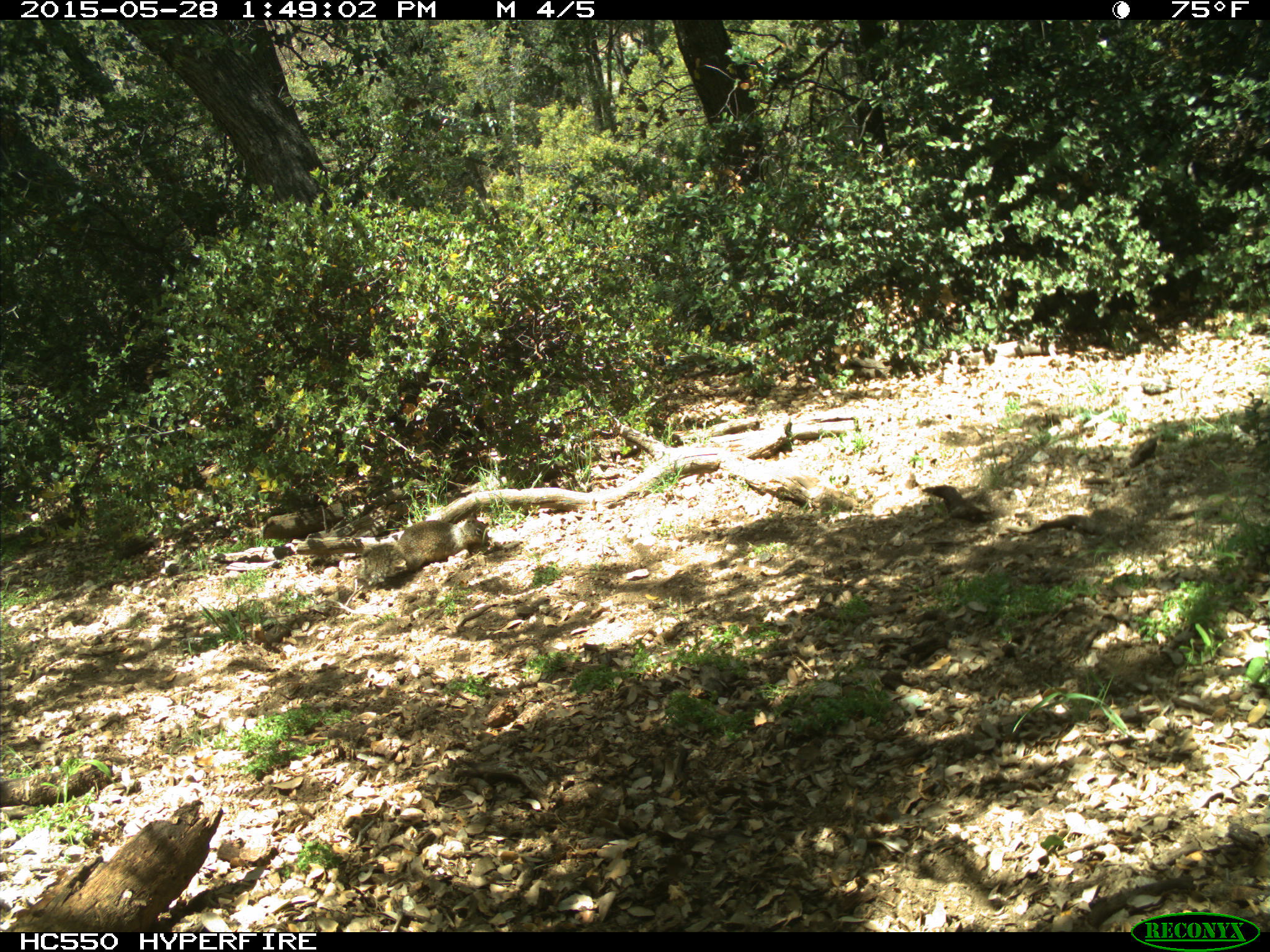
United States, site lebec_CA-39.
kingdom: Animalia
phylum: Chordata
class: Mammalia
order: Rodentia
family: Sciuridae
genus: Otospermophilus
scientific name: Otospermophilus beecheyi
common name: california ground squirrel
Otospermophilus beecheyi (california ground squirrel).